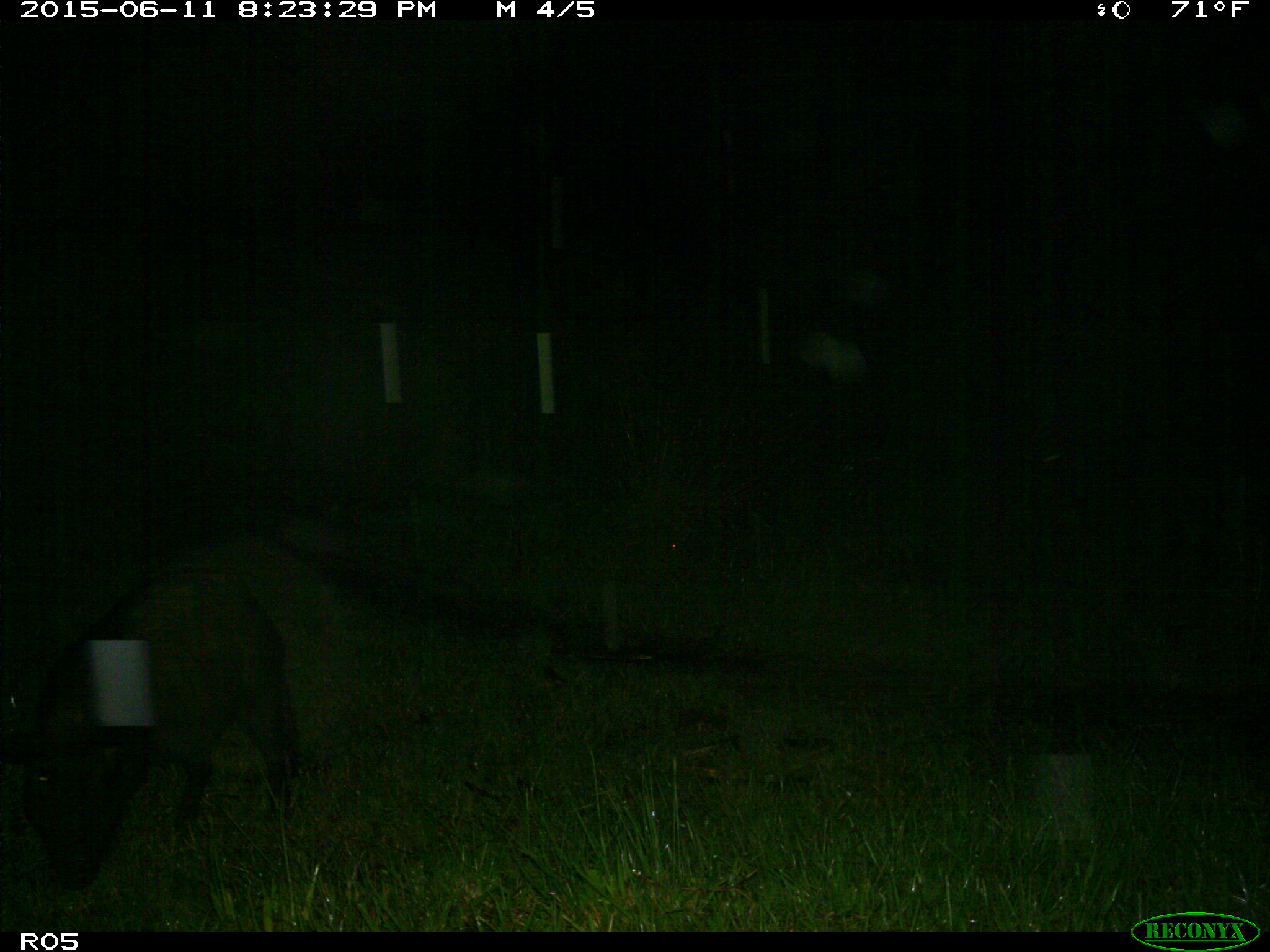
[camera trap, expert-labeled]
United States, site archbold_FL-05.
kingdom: Animalia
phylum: Chordata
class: Mammalia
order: Artiodactyla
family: Suidae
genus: Sus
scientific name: Sus scrofa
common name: wild boar